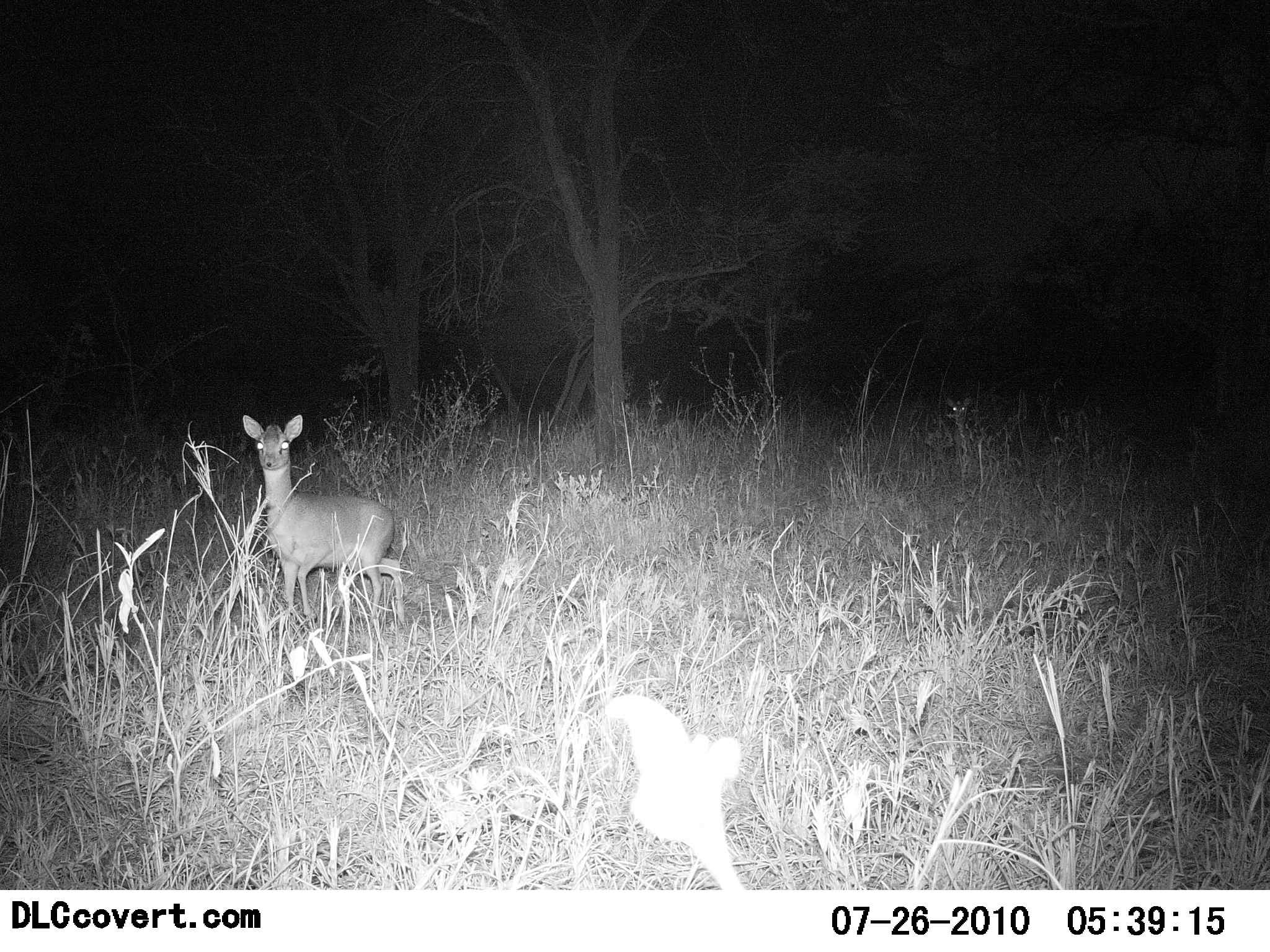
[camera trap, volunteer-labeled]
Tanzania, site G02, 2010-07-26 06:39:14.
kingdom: Animalia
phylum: Chordata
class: Mammalia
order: Artiodactyla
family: Bovidae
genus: Madoqua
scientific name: Madoqua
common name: dikdik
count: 1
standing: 100%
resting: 0%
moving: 0%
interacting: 0%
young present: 0%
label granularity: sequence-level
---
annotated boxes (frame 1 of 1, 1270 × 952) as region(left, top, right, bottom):
animal: region(242, 414, 407, 627); region(946, 397, 1008, 472)